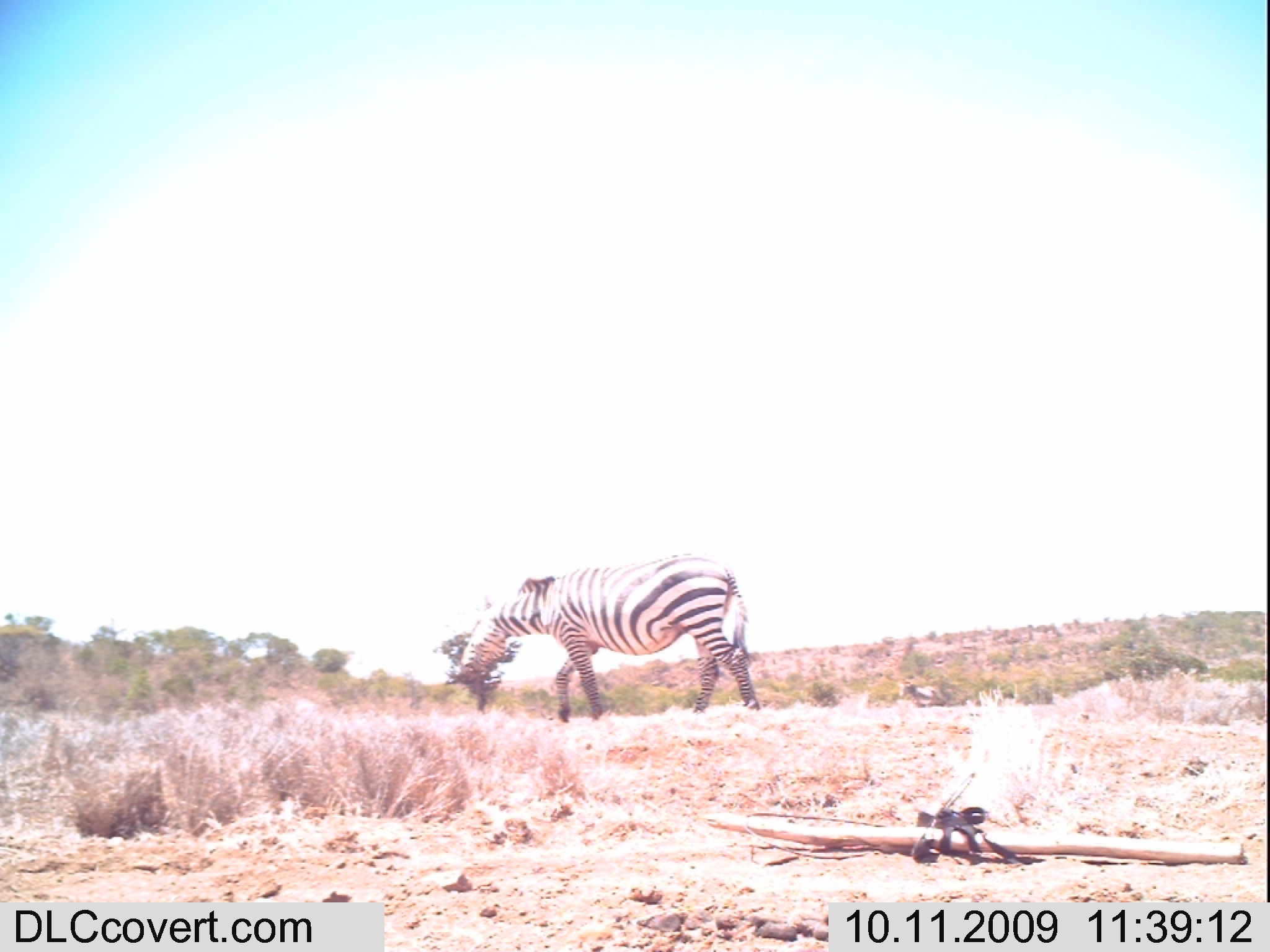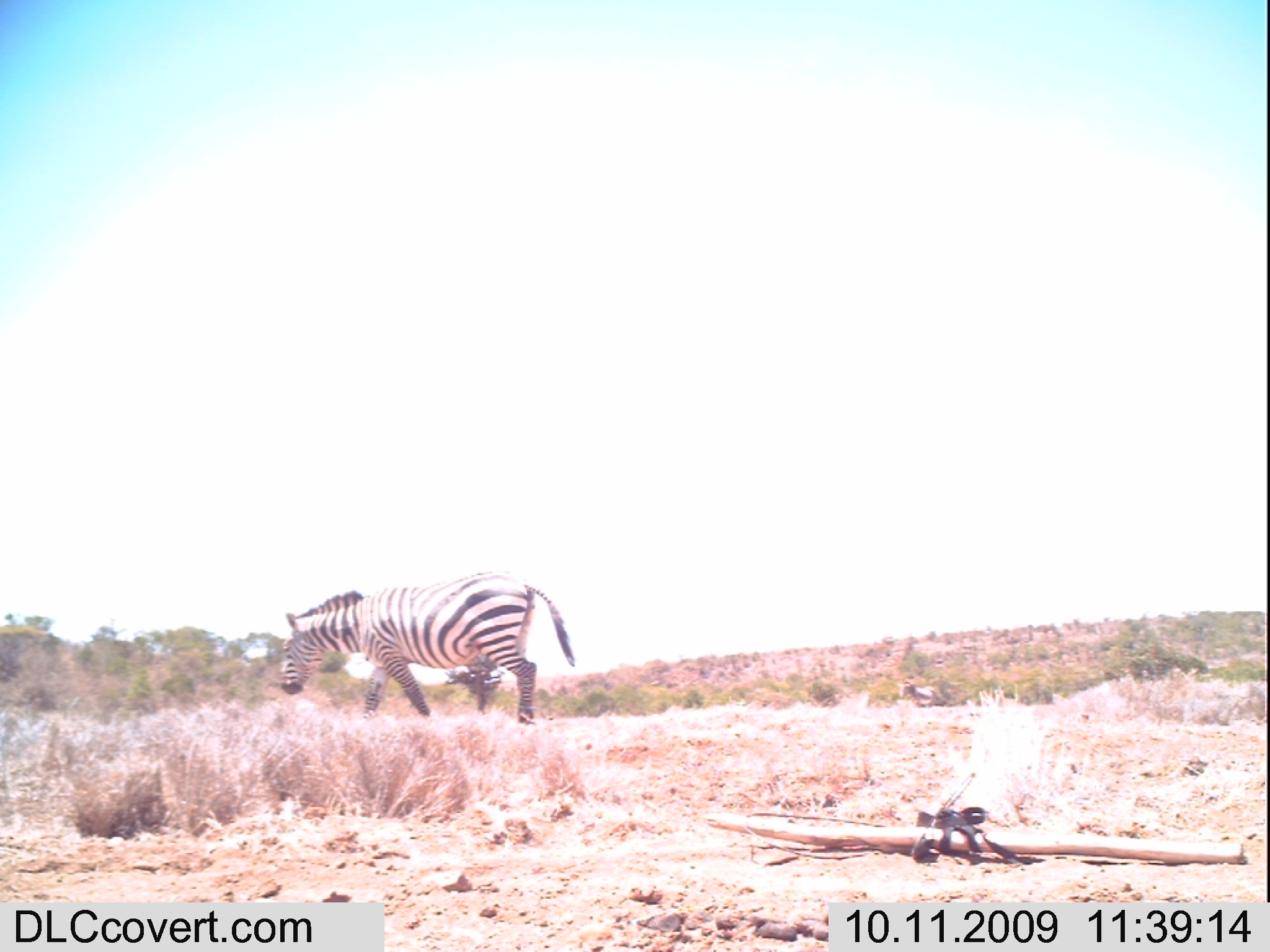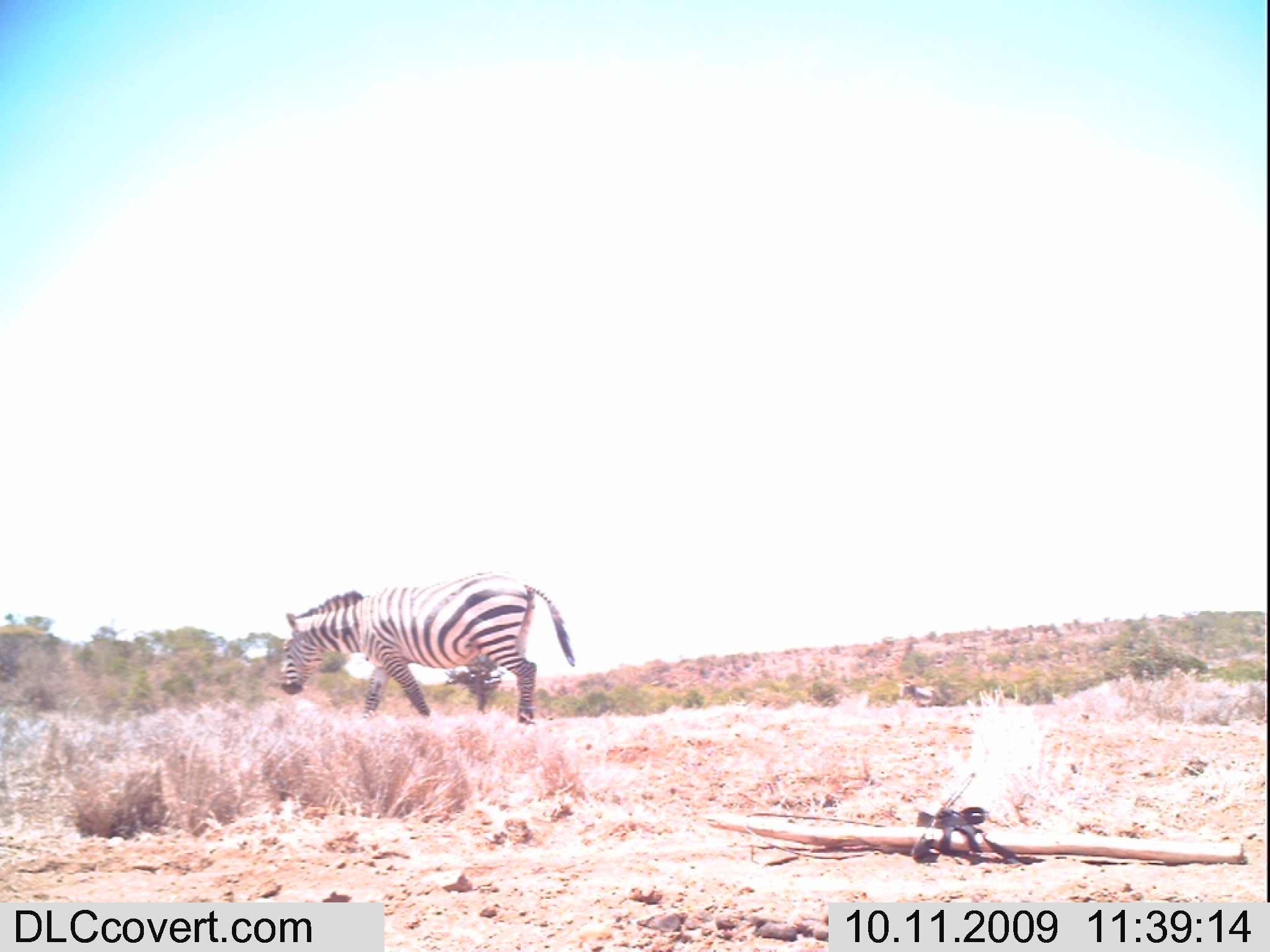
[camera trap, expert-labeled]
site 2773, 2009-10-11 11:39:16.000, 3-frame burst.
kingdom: Animalia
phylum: Chordata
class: Mammalia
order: Perissodactyla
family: Equidae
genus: Equus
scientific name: Equus grevyi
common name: grévy's zebra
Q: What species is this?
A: Equus grevyi (grévy's zebra).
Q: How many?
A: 1.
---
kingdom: Animalia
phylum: Chordata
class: Mammalia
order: Perissodactyla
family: Equidae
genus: Equus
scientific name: Equus quagga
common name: plains zebra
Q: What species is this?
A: Equus quagga (plains zebra).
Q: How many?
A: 1.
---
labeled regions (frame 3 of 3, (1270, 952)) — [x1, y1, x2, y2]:
equus grevyi: [281, 571, 578, 728]